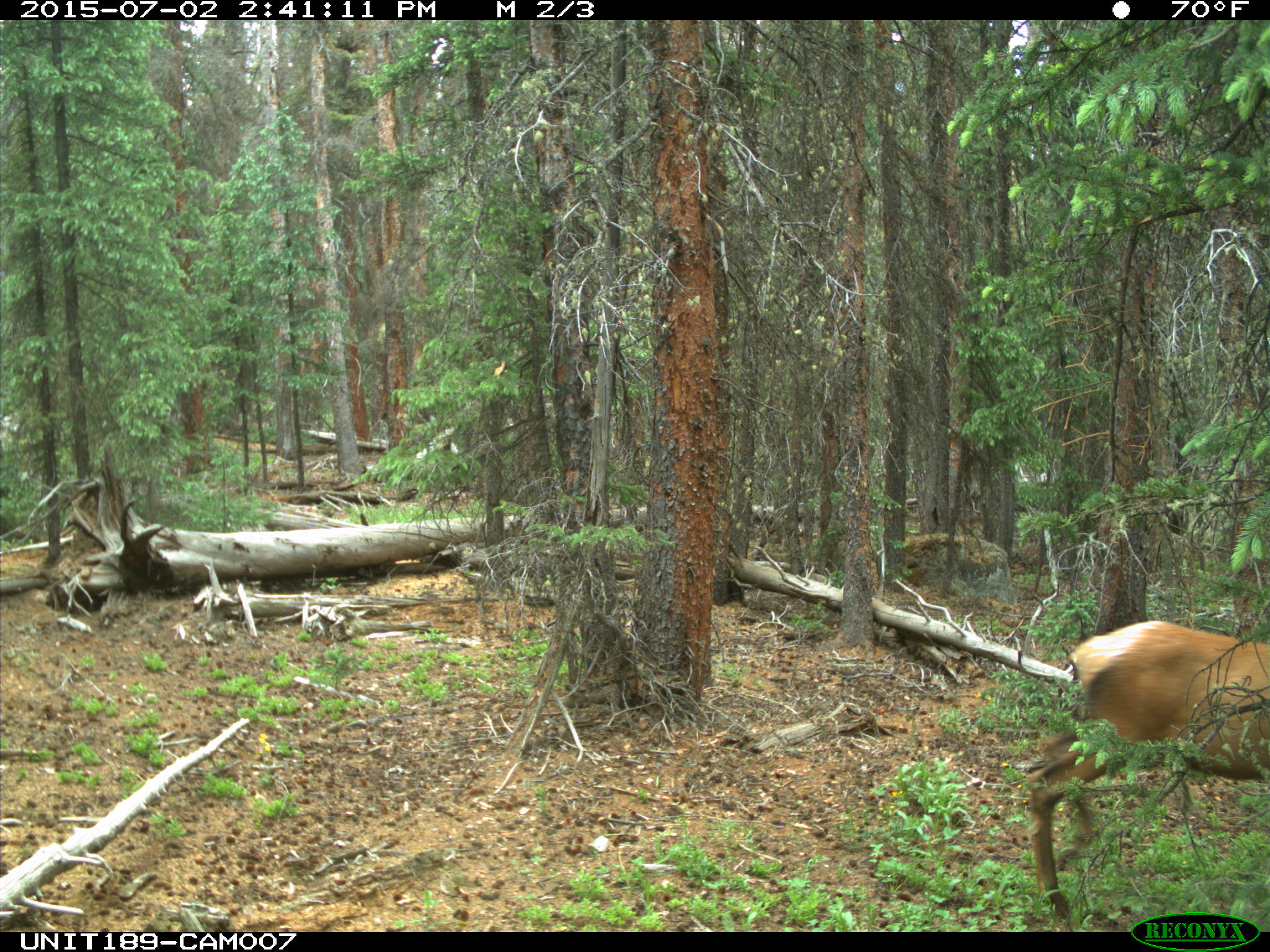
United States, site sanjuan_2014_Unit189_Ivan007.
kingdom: Animalia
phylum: Chordata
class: Mammalia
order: Artiodactyla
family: Cervidae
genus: Cervus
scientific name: Cervus elaphus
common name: red deer